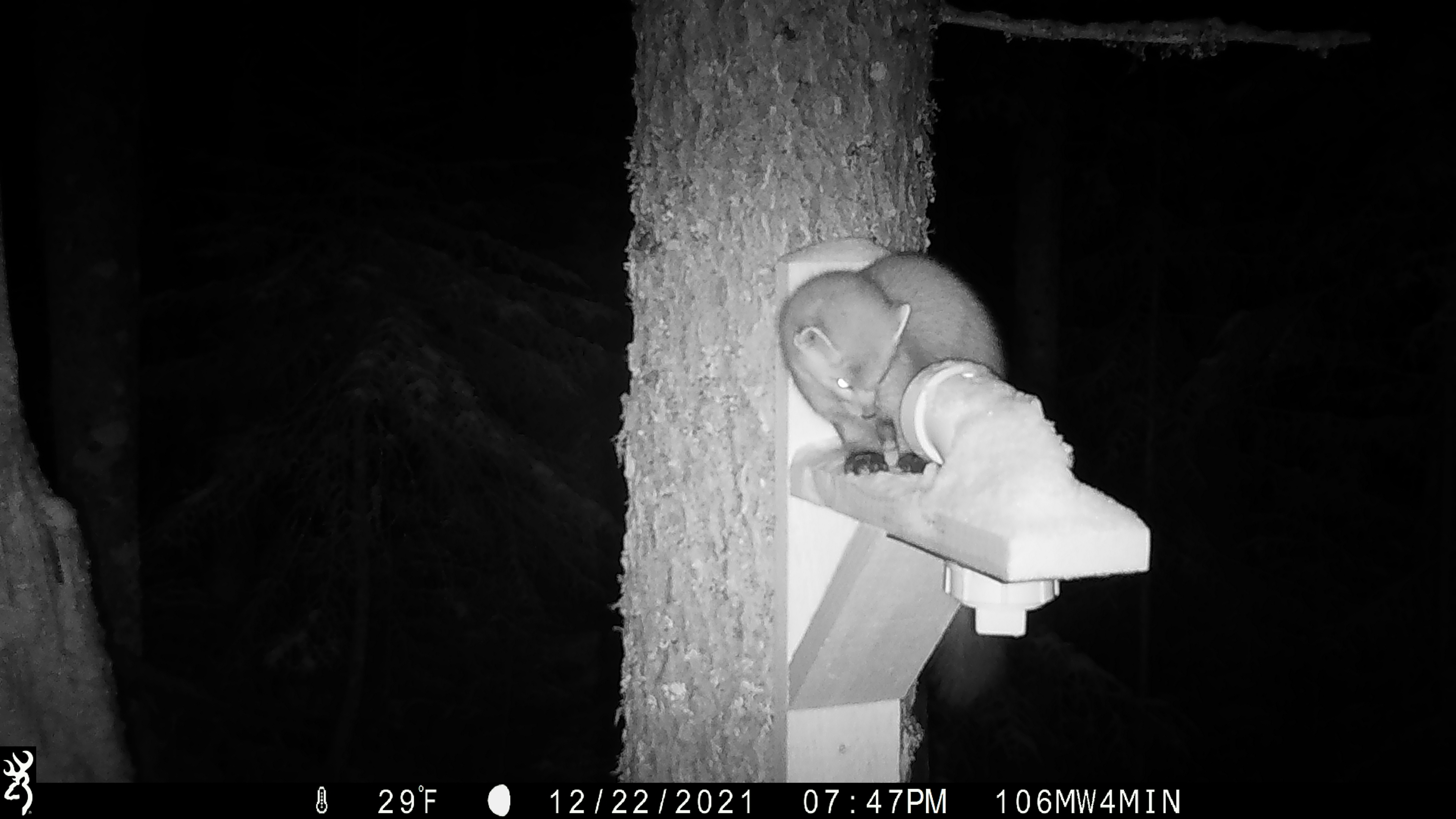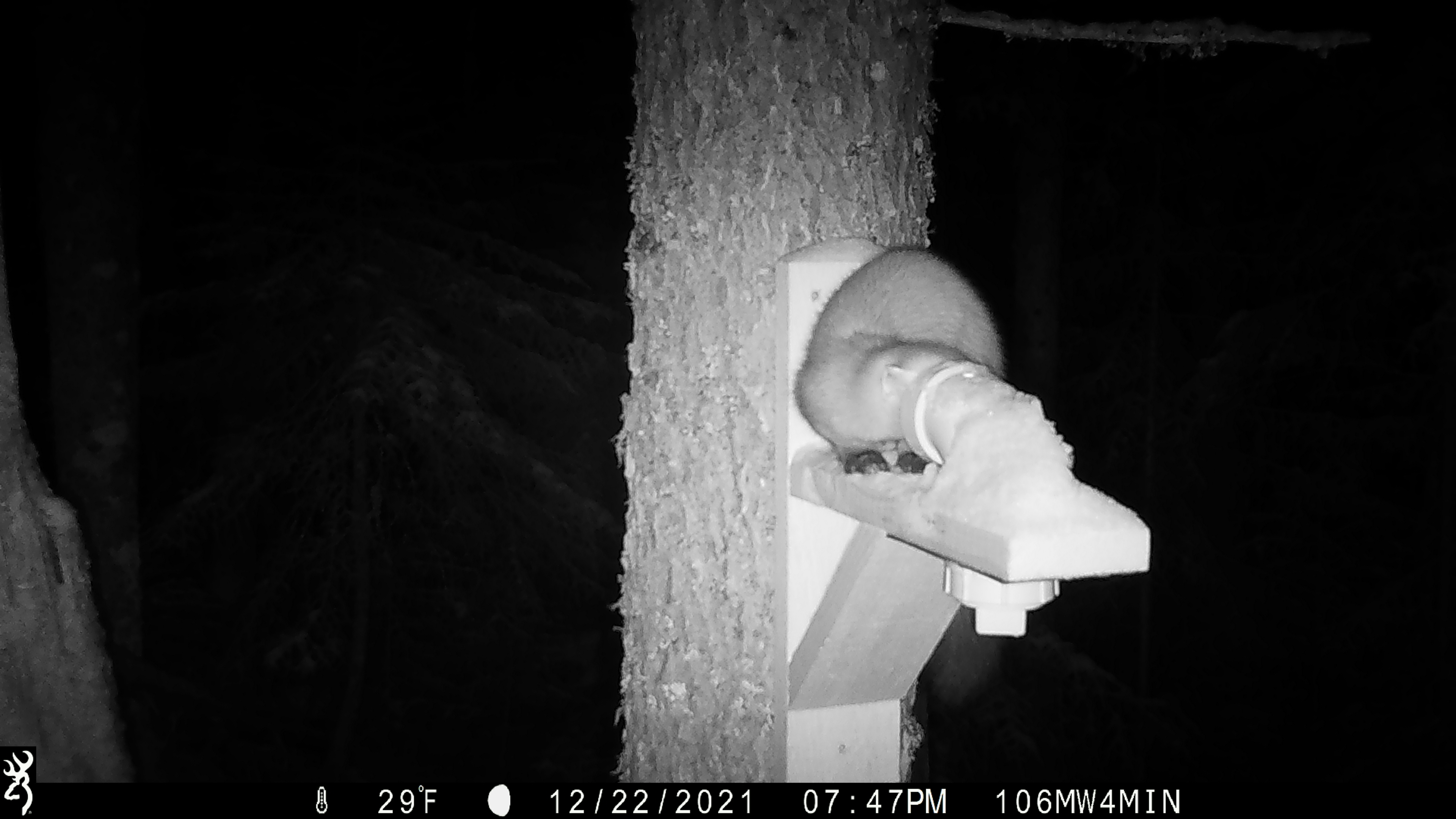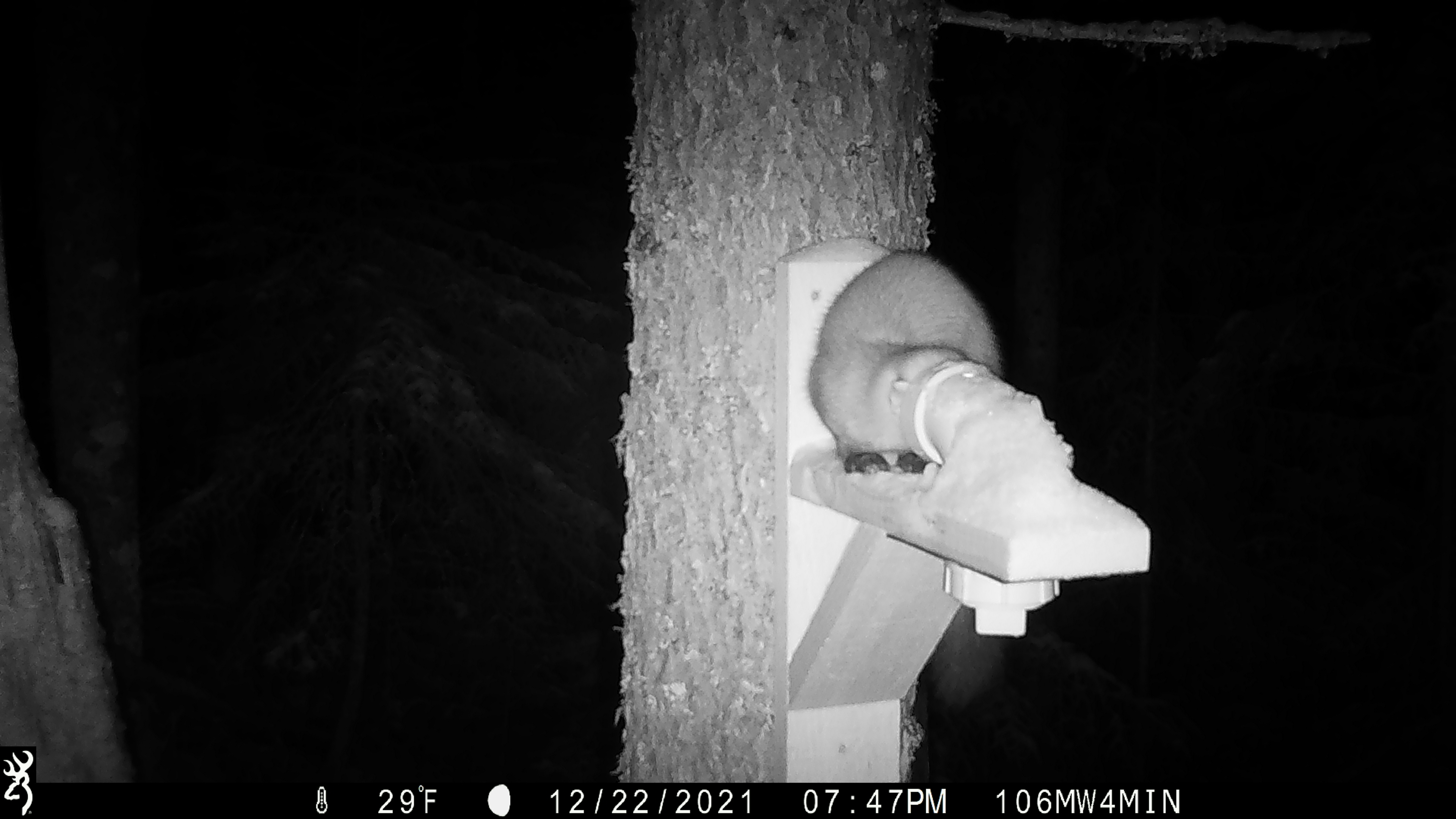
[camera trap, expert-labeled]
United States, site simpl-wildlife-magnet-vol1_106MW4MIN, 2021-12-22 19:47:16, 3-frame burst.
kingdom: Animalia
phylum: Chordata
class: Mammalia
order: Carnivora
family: Mustelidae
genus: Martes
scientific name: Martes americana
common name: american marten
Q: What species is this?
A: American marten (Martes americana).